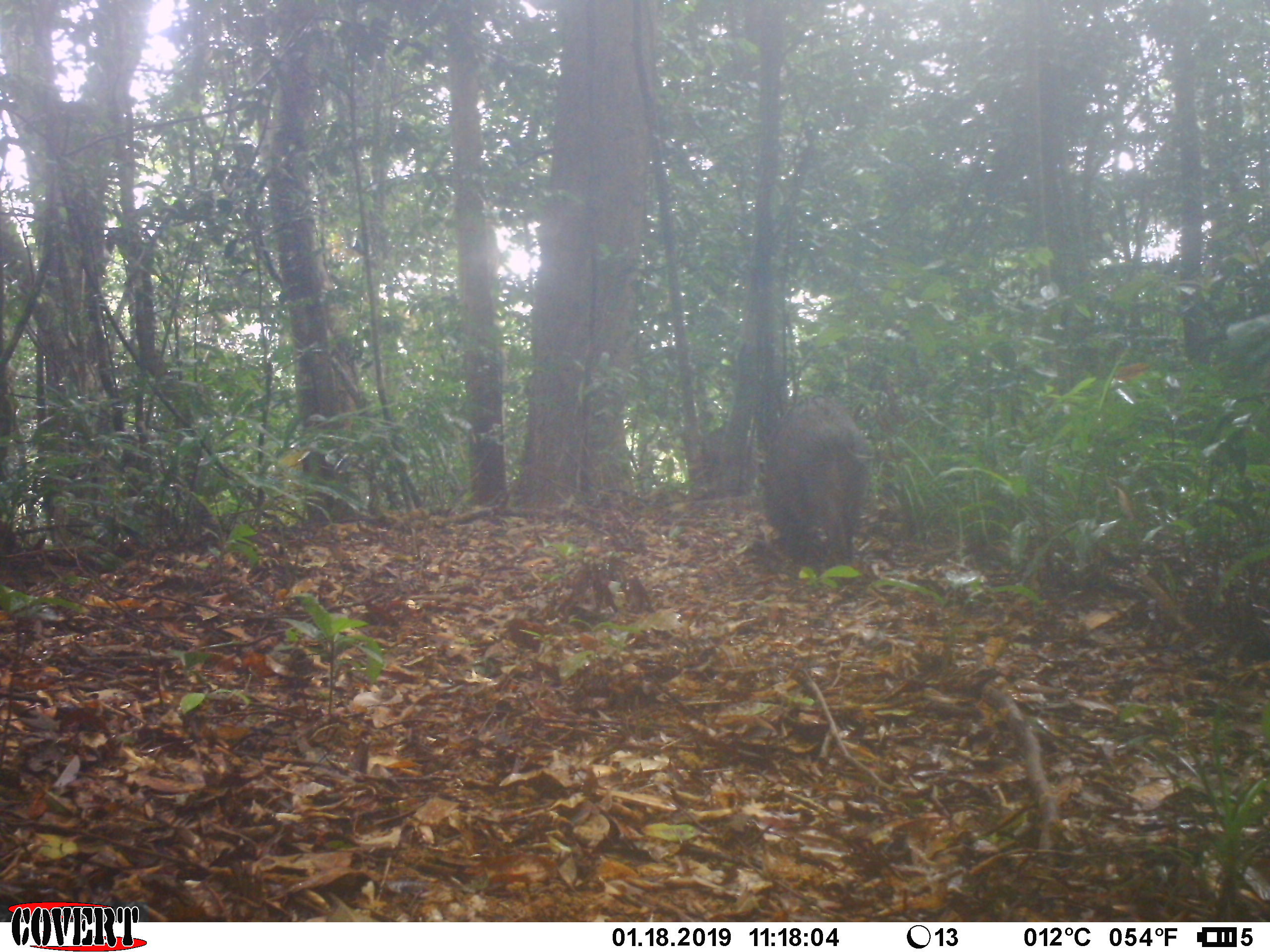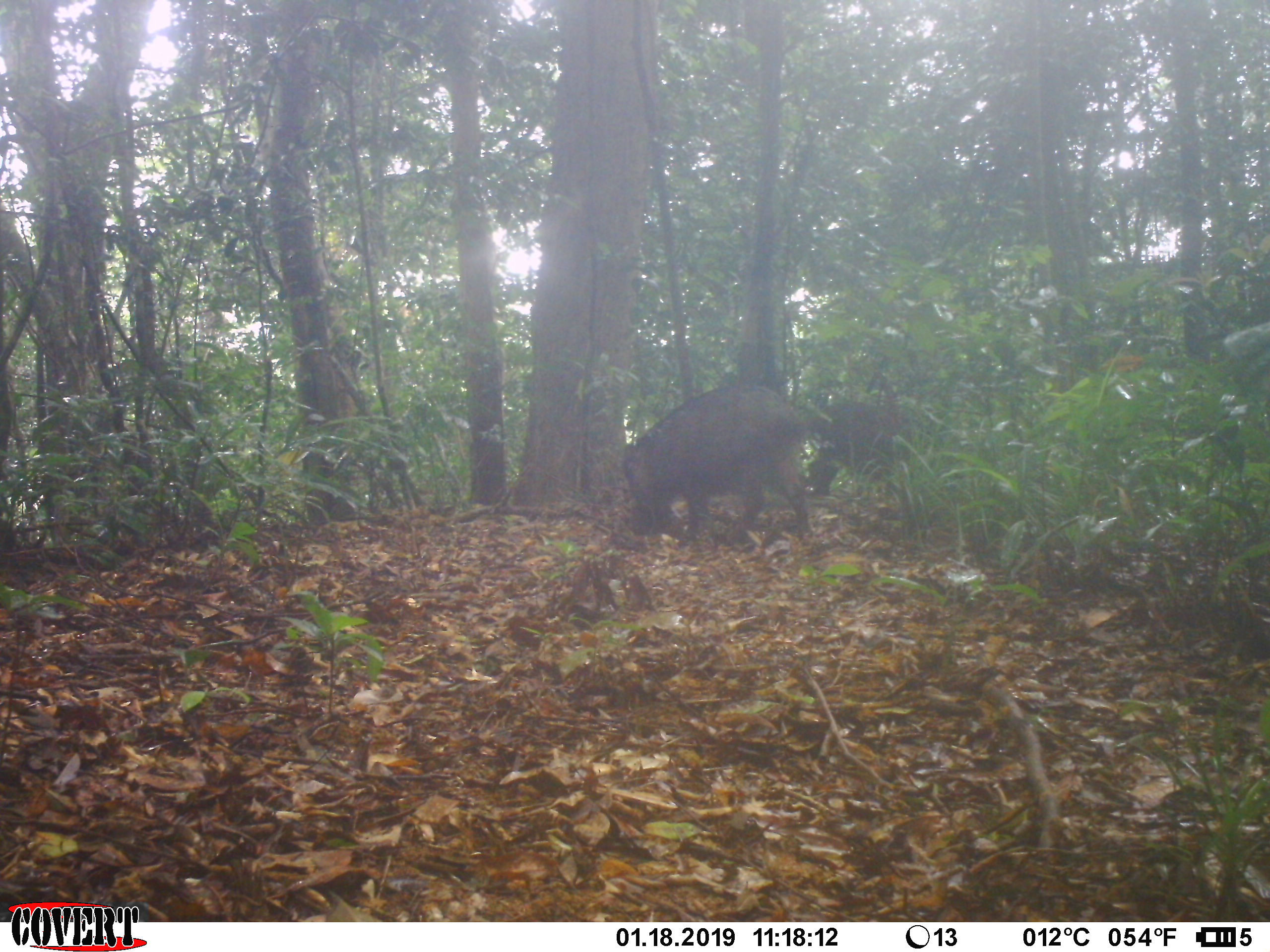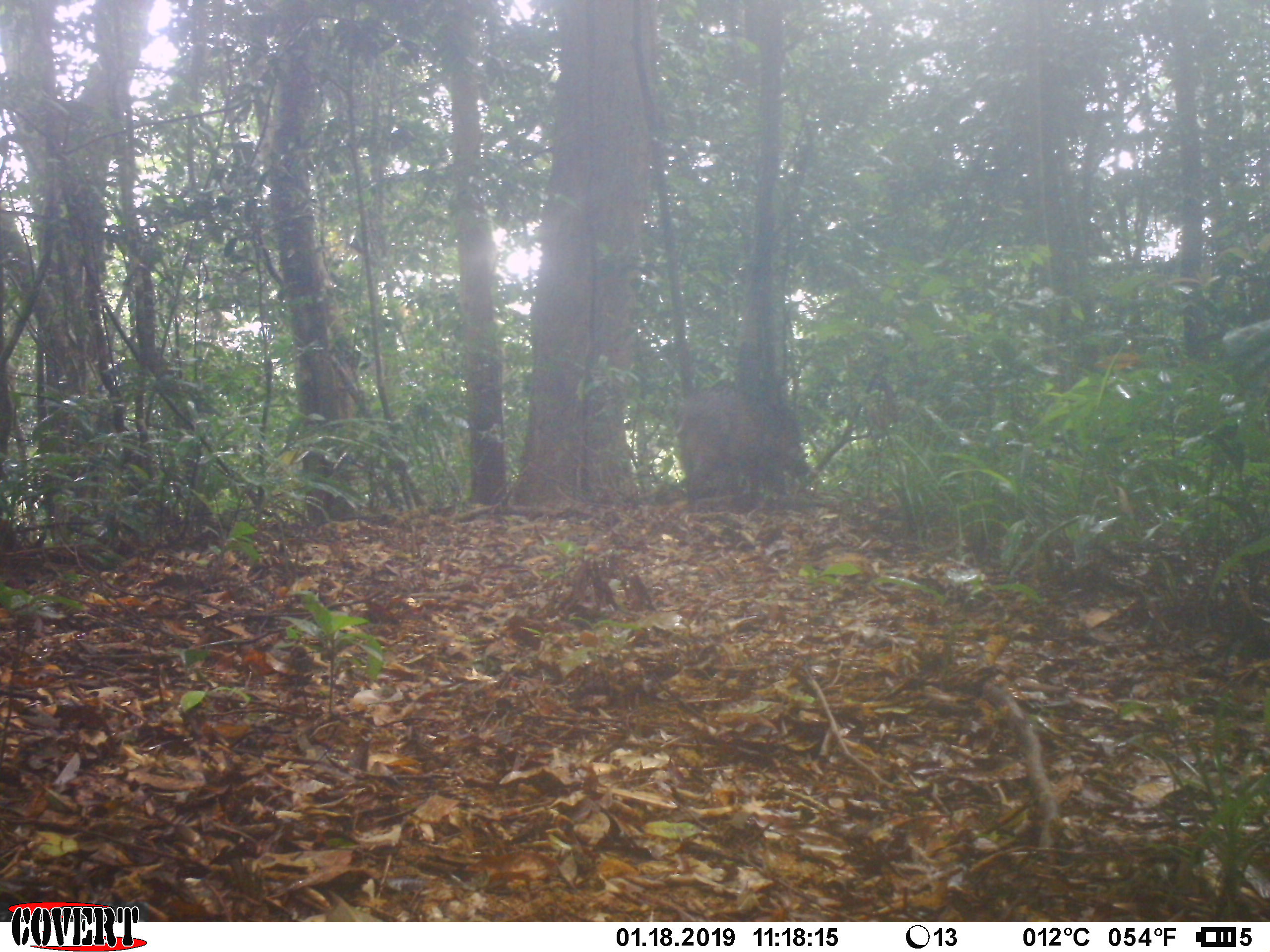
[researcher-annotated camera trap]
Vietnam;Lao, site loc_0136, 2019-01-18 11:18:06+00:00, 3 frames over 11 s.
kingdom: Animalia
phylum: Chordata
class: Mammalia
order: Artiodactyla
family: Suidae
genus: Sus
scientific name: Sus scrofa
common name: eurasian wild pig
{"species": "eurasian wild pig (Sus scrofa)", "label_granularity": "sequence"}